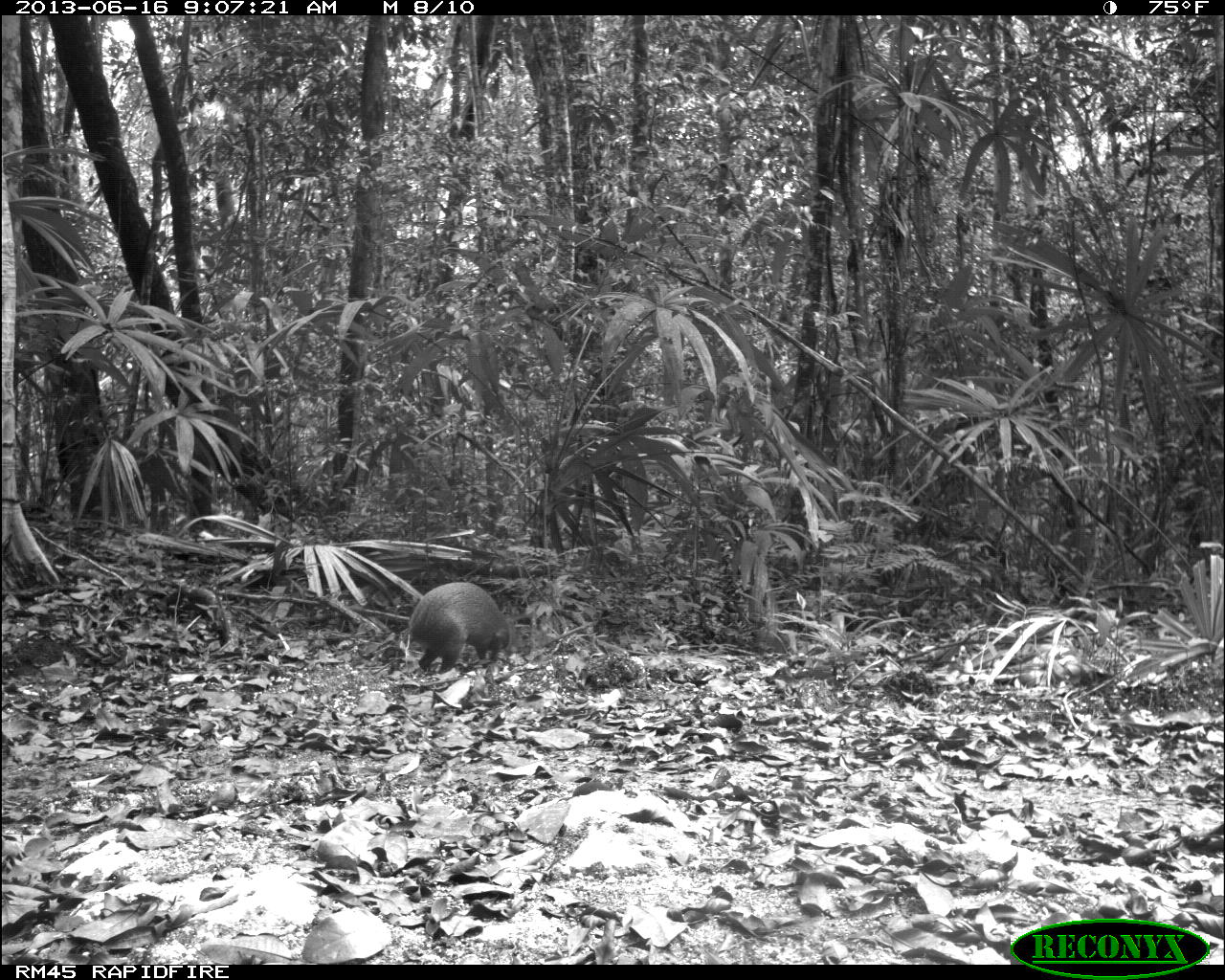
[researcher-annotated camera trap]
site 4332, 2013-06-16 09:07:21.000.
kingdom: Animalia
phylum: Chordata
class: Mammalia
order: Rodentia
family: Dasyproctidae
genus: Dasyprocta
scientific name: Dasyprocta punctata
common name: central american agouti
Dasyprocta punctata (central american agouti), count 1.